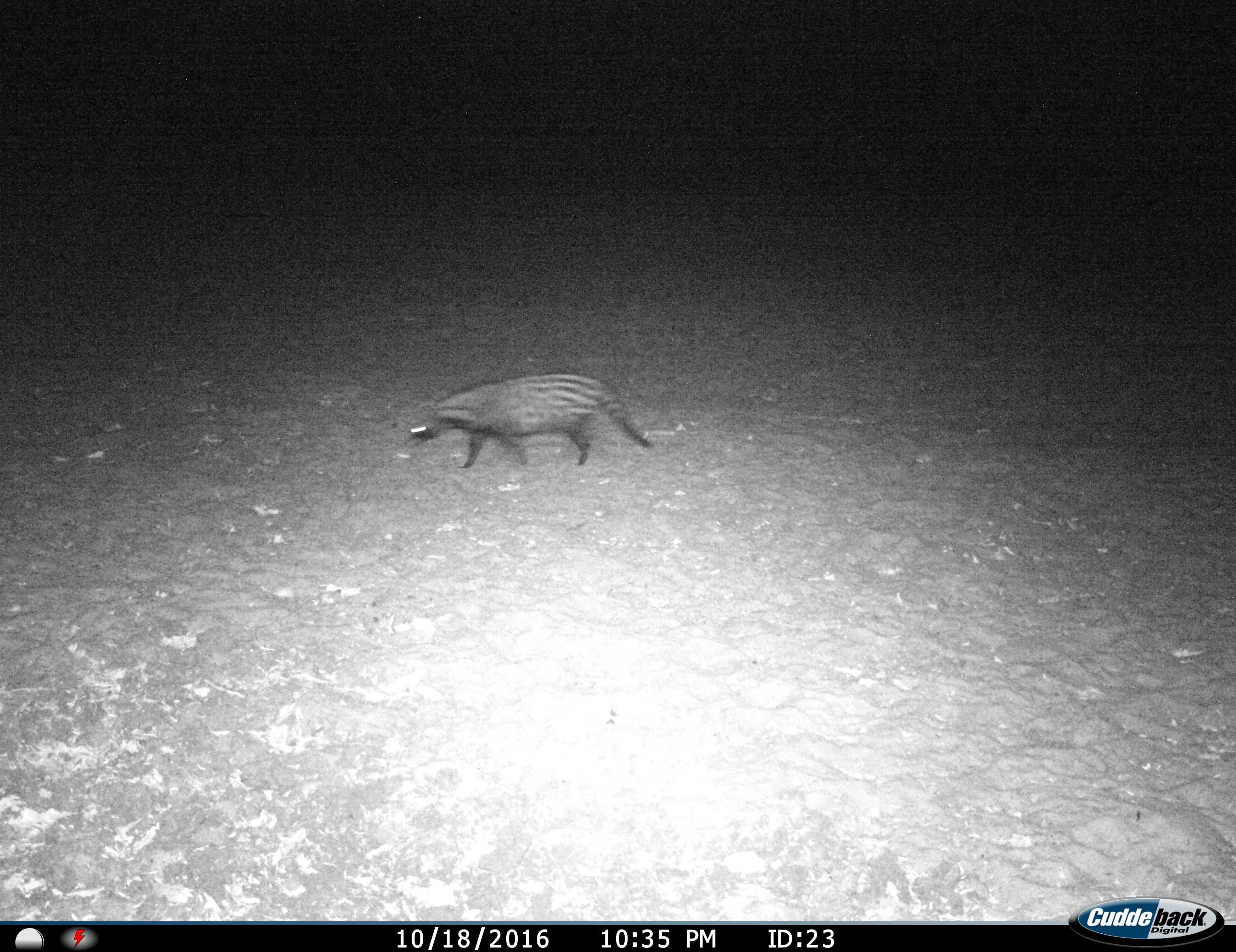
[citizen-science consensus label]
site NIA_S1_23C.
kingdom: Animalia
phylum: Chordata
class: Mammalia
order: Carnivora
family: Viverridae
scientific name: Viverridae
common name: civet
Civet (Viverridae), count 1. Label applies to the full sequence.